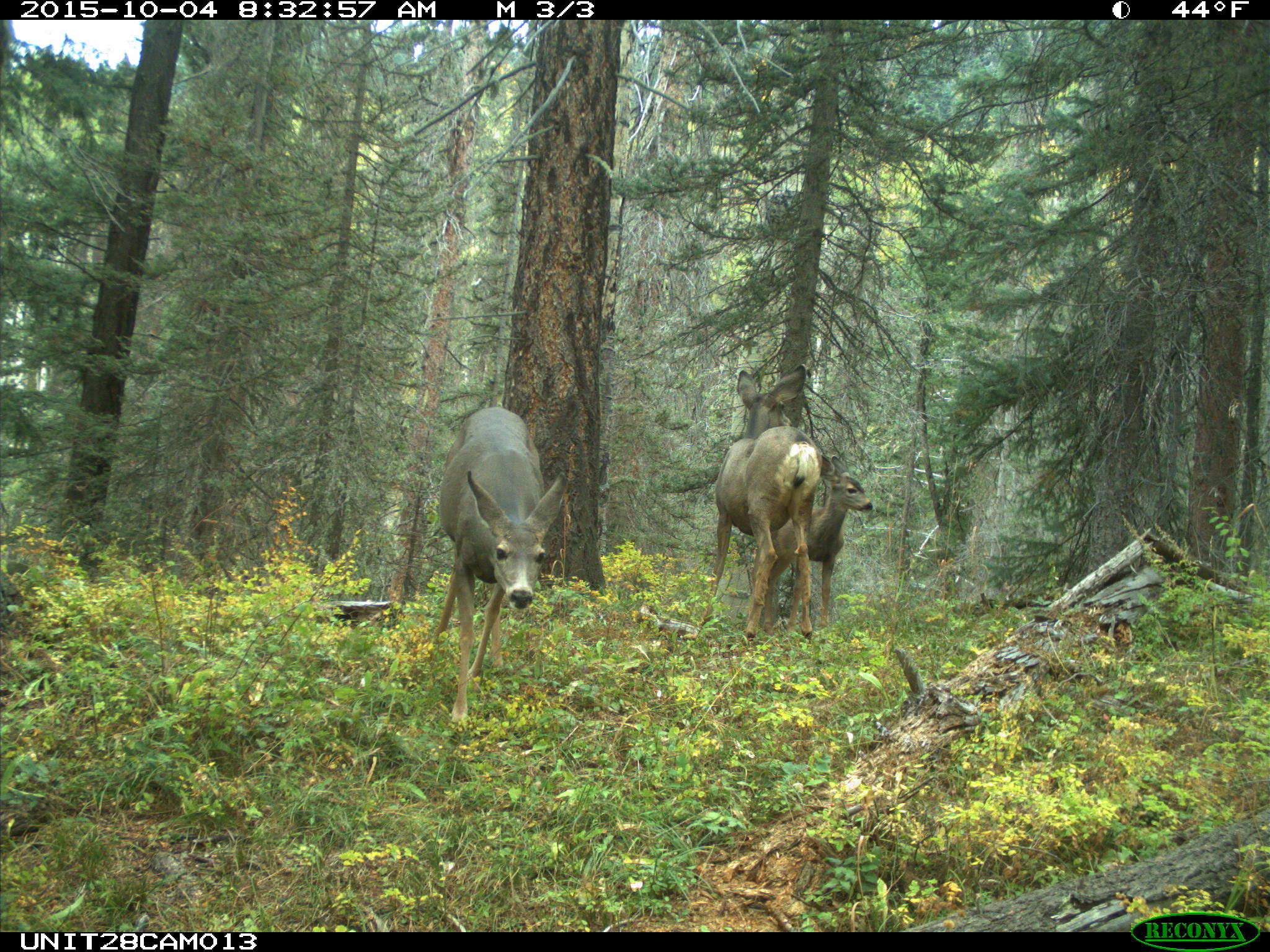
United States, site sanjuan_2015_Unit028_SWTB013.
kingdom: Animalia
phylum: Chordata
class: Mammalia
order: Artiodactyla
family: Cervidae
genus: Odocoileus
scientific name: Odocoileus hemionus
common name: mule deer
Odocoileus hemionus (mule deer).